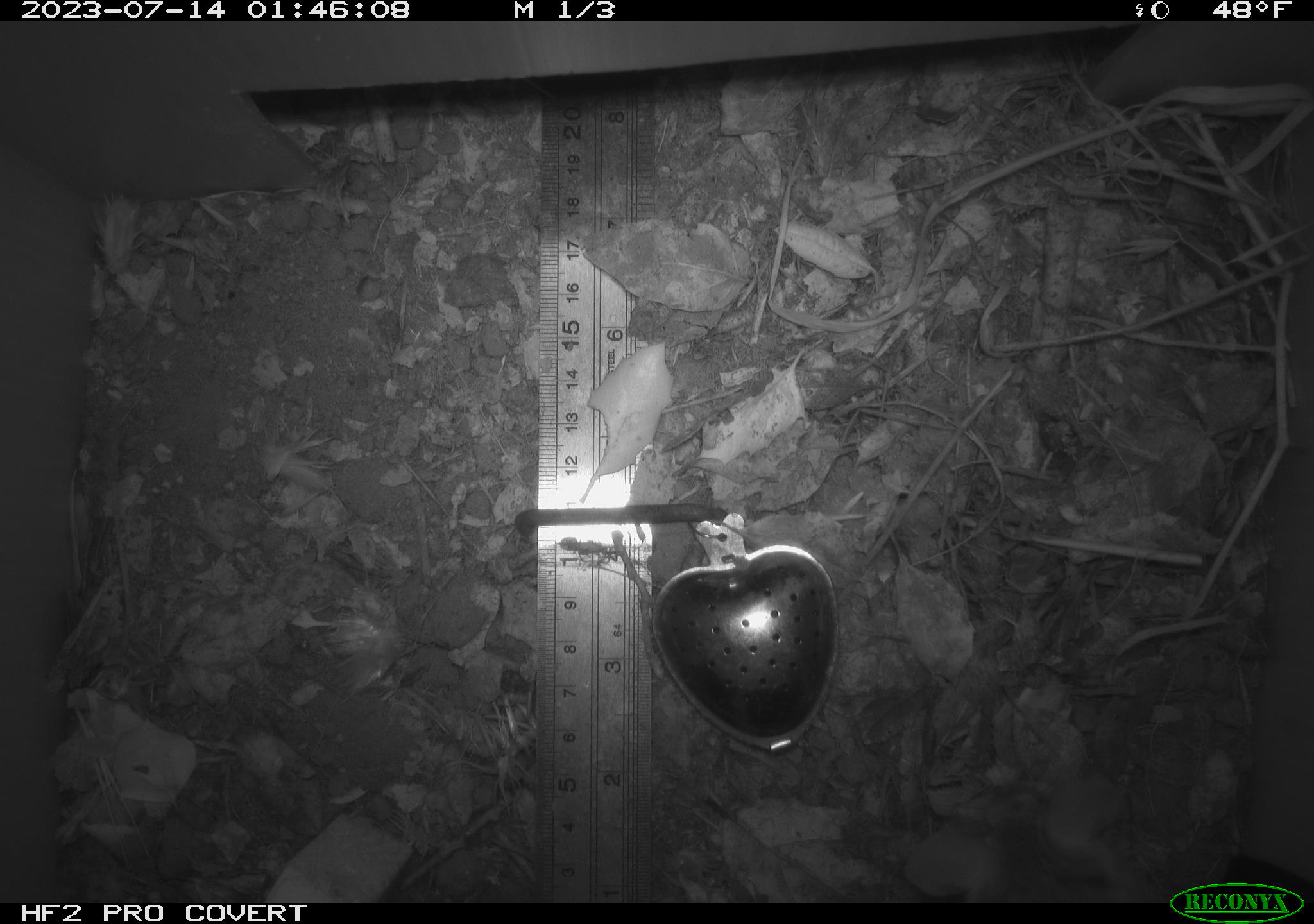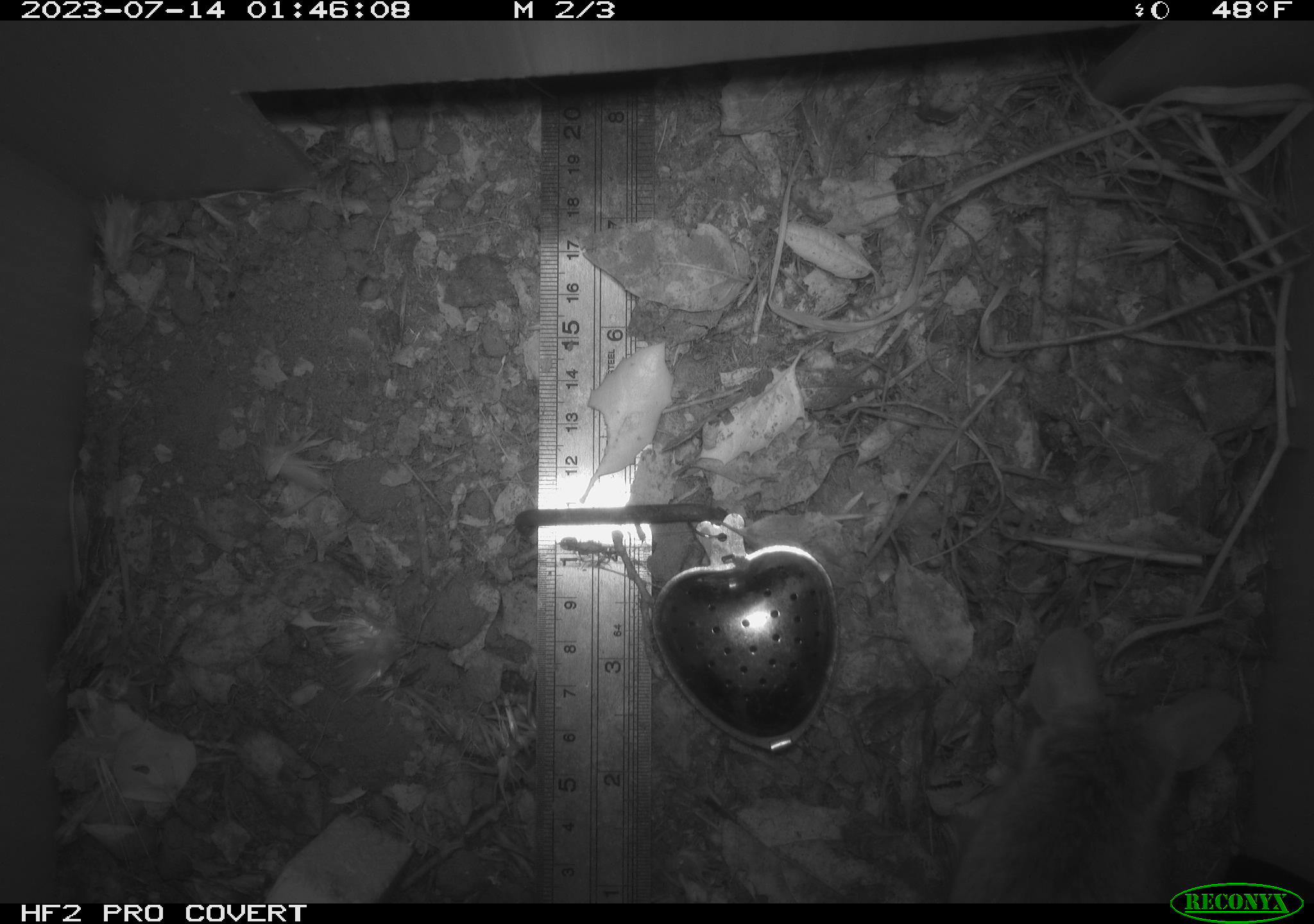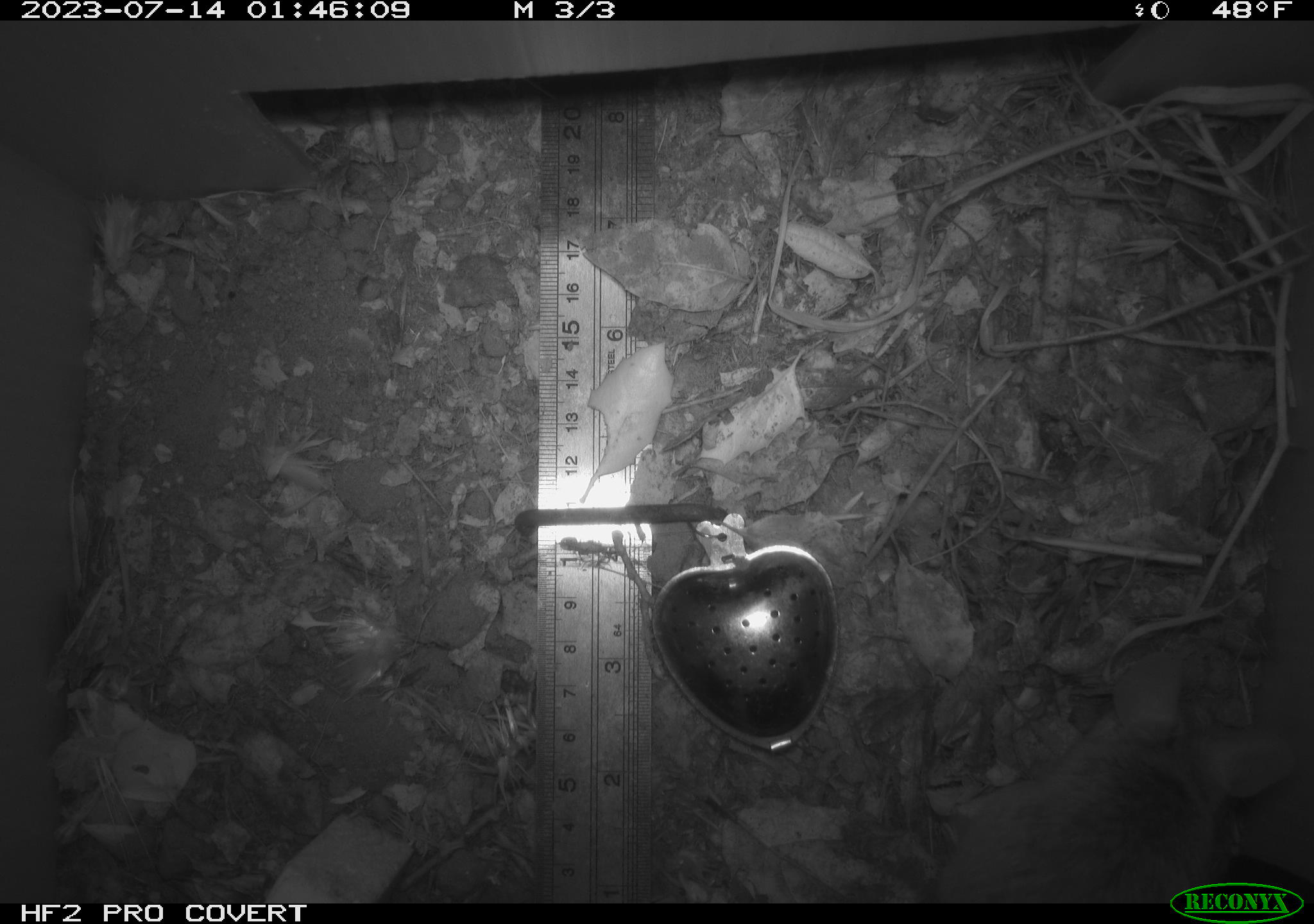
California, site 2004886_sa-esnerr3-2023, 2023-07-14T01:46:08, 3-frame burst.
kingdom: Animalia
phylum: Chordata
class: Mammalia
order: Rodentia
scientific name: Rodentia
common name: mouse species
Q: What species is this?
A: Mouse species (Rodentia).